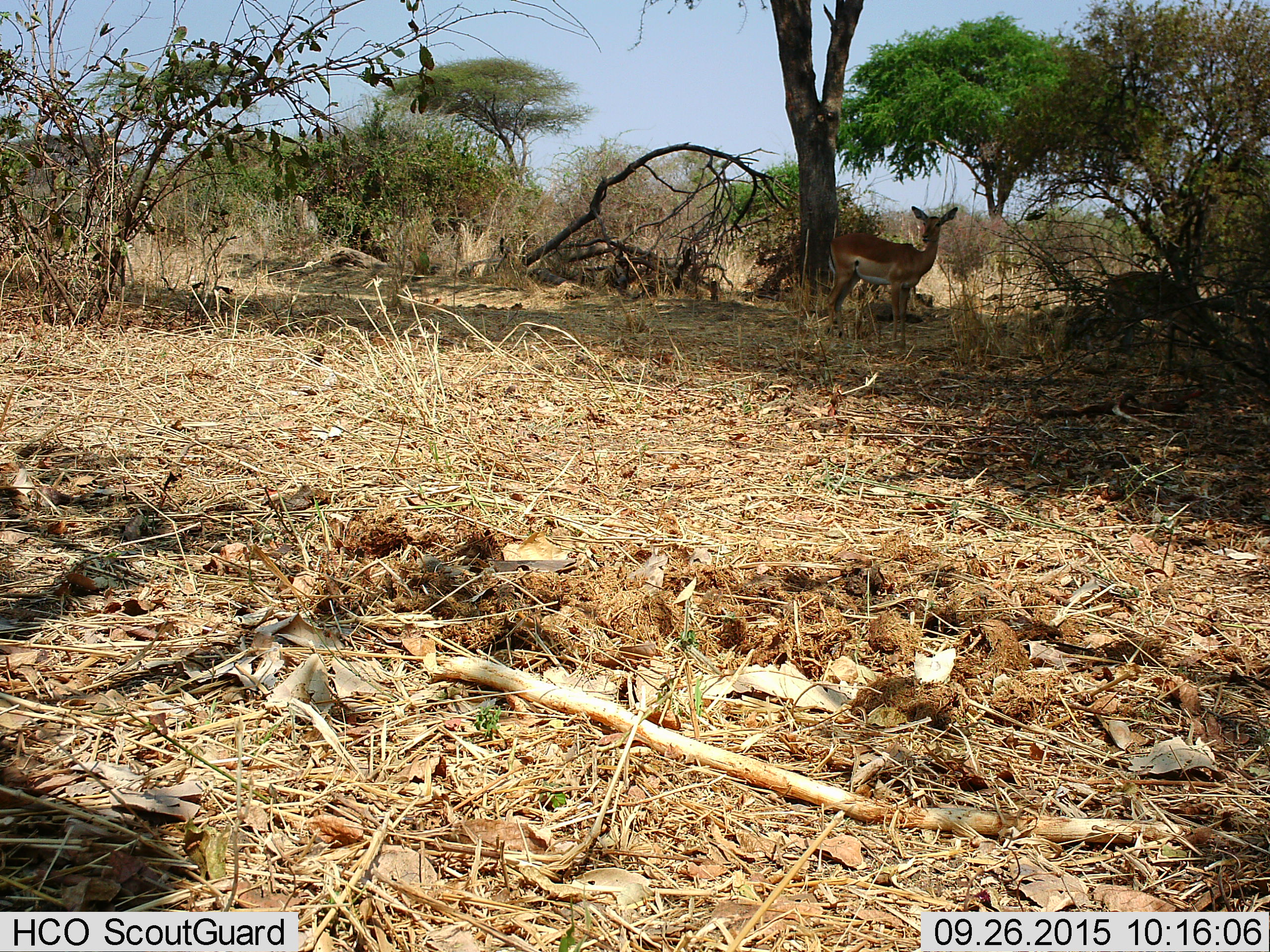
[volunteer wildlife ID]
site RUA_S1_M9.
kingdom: Animalia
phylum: Chordata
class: Mammalia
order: Artiodactyla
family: Bovidae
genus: Aepyceros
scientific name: Aepyceros melampus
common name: impala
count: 2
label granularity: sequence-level